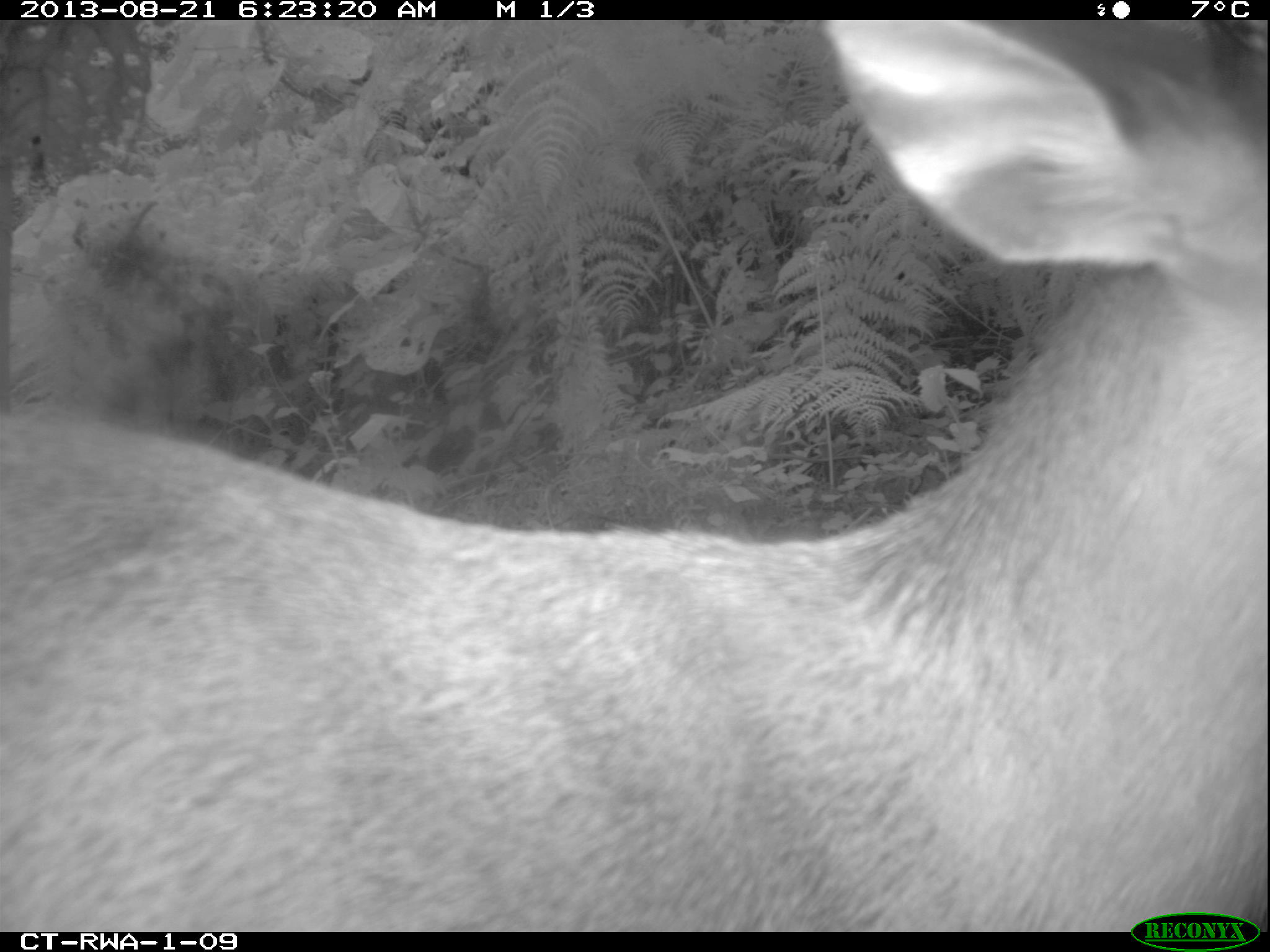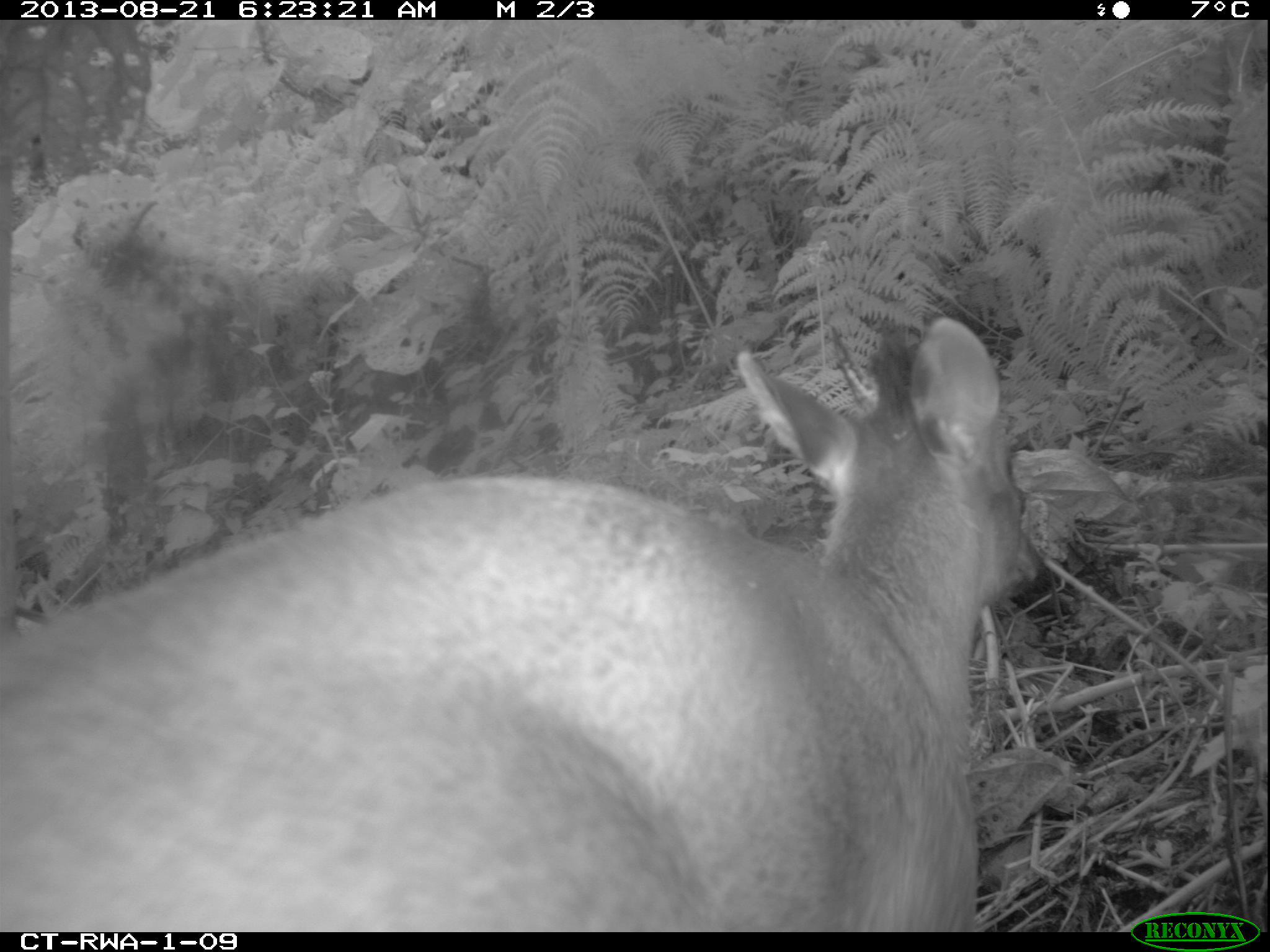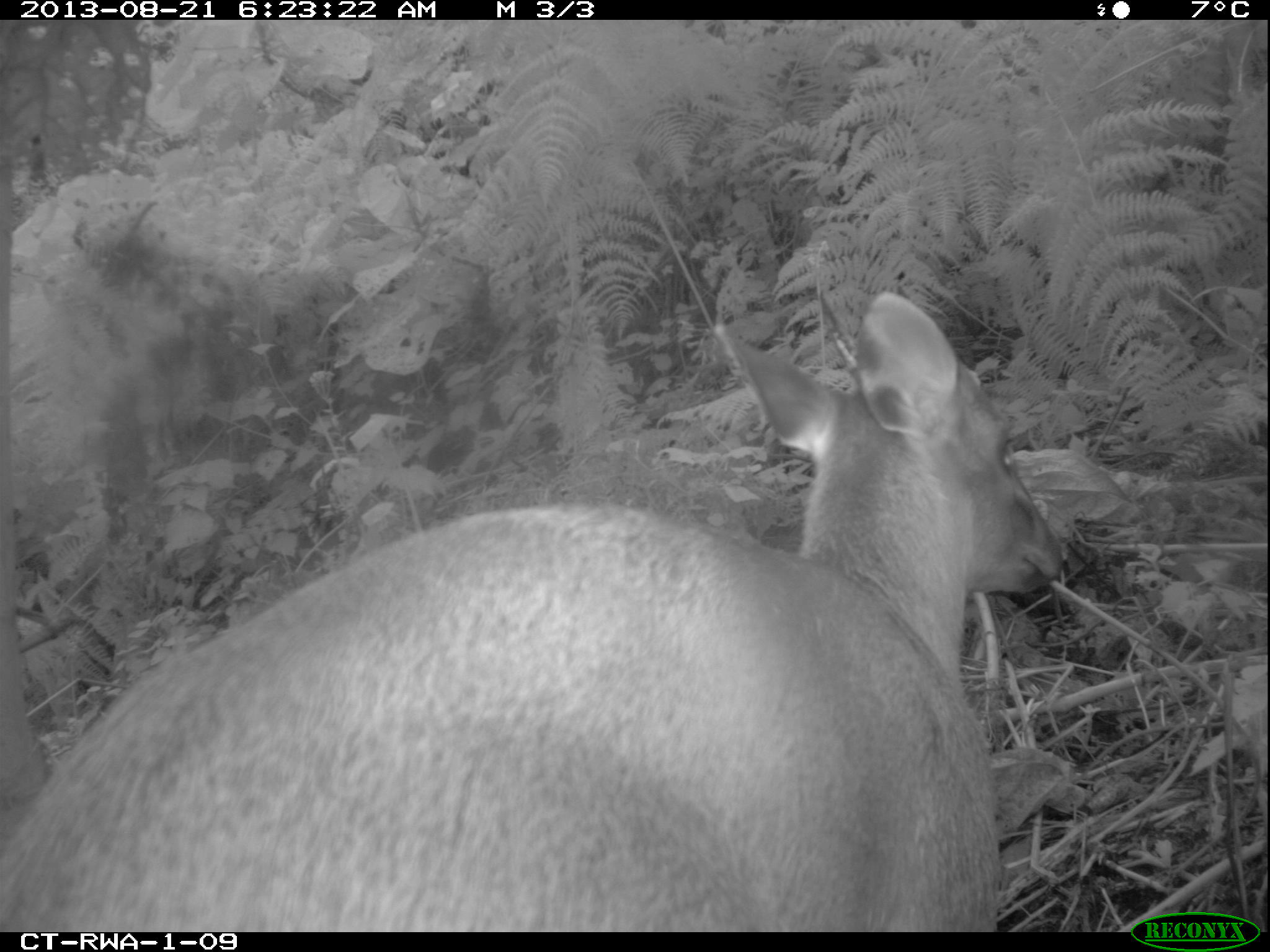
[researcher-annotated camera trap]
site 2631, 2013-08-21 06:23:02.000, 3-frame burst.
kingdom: Animalia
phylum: Chordata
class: Mammalia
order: Artiodactyla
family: Bovidae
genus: Cephalophus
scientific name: Cephalophus nigrifrons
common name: black-fronted duiker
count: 2